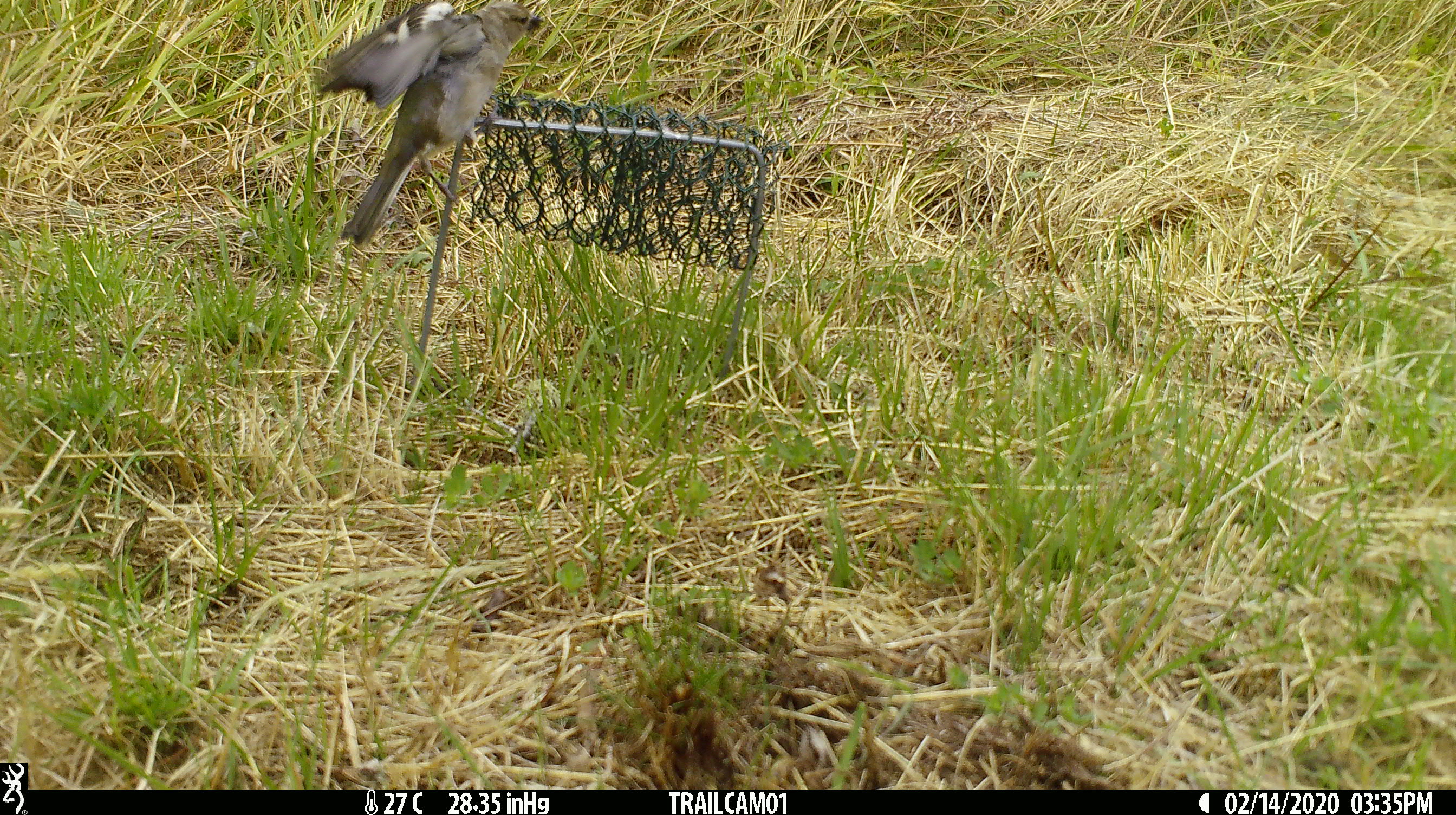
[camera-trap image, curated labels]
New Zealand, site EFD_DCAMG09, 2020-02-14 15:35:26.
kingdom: Animalia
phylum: Chordata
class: Aves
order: Passeriformes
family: Fringillidae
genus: Fringilla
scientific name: Fringilla coelebs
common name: common chaffinch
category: chaffinch